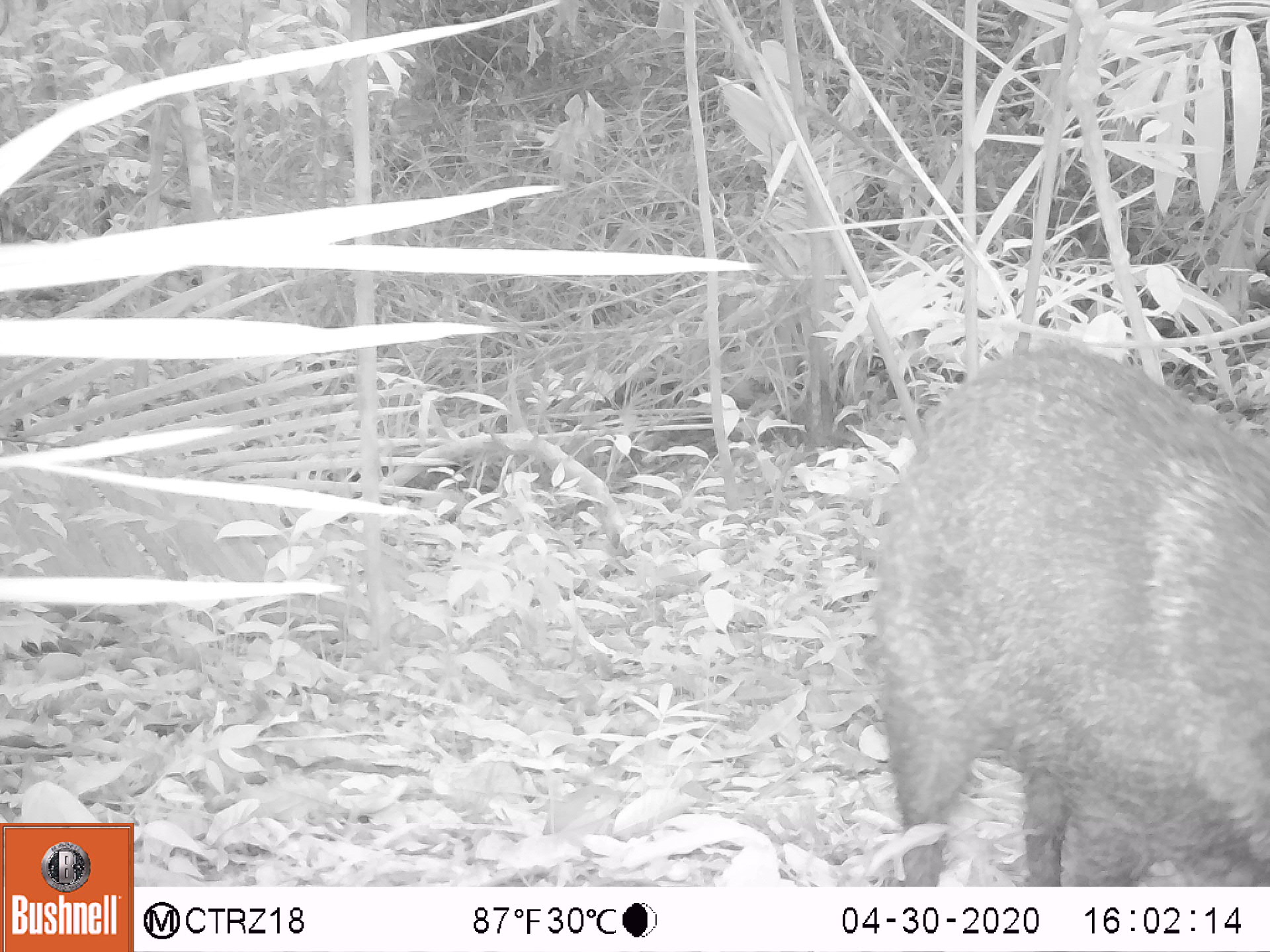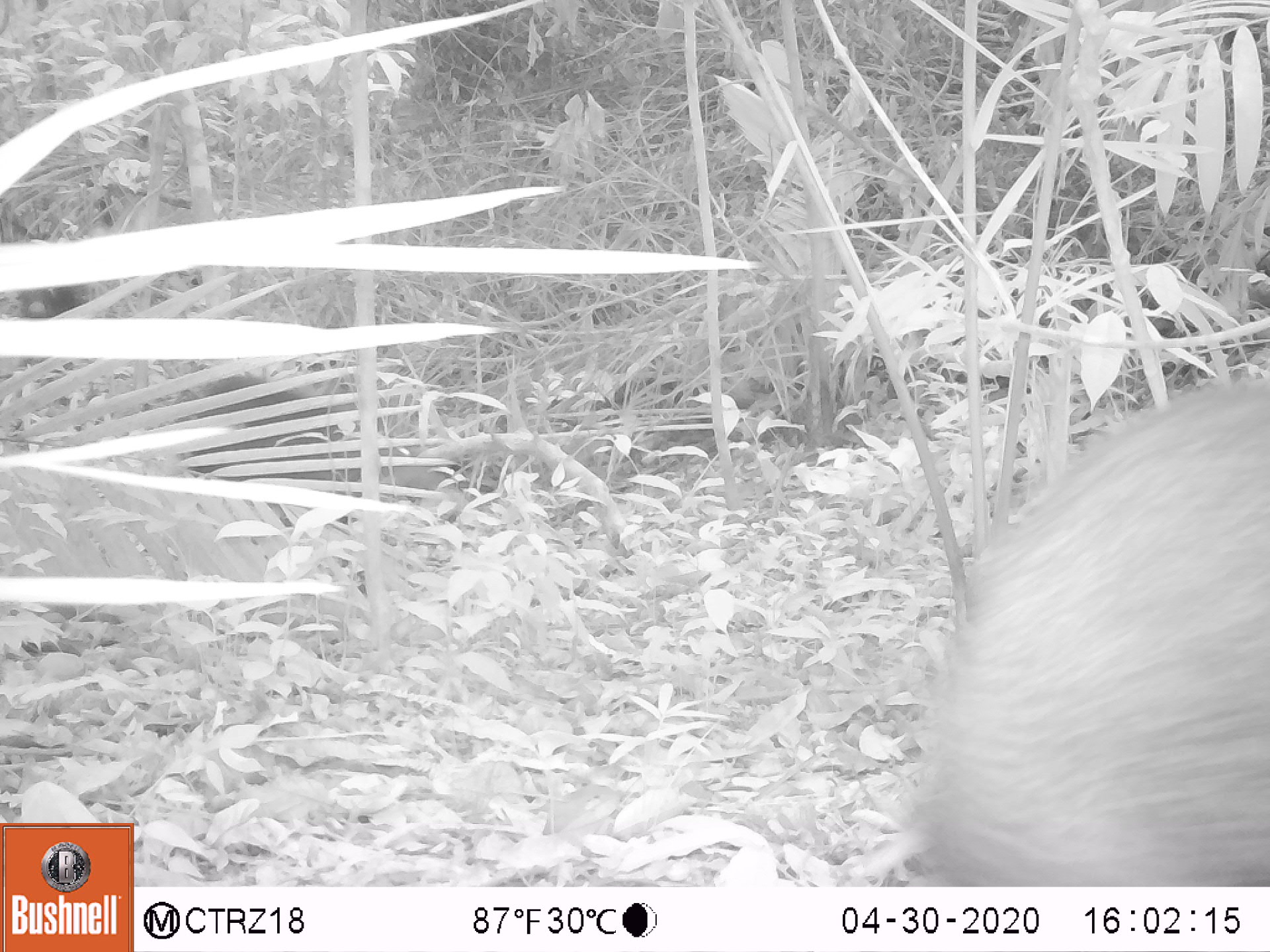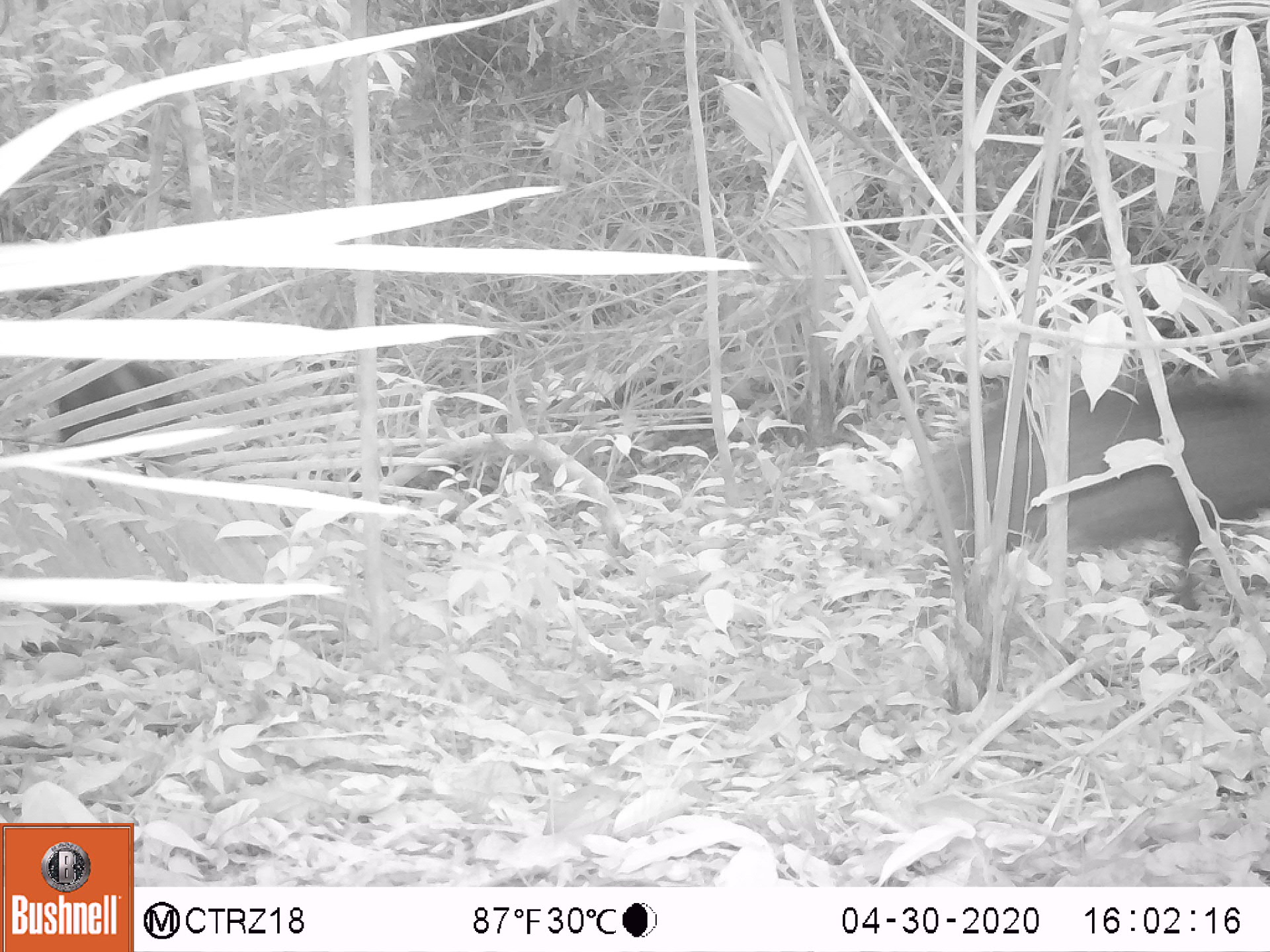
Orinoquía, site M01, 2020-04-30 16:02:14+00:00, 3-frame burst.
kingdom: Animalia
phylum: Chordata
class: Mammalia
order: Artiodactyla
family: Tayassuidae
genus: Pecari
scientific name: Pecari tajacu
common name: collared peccary